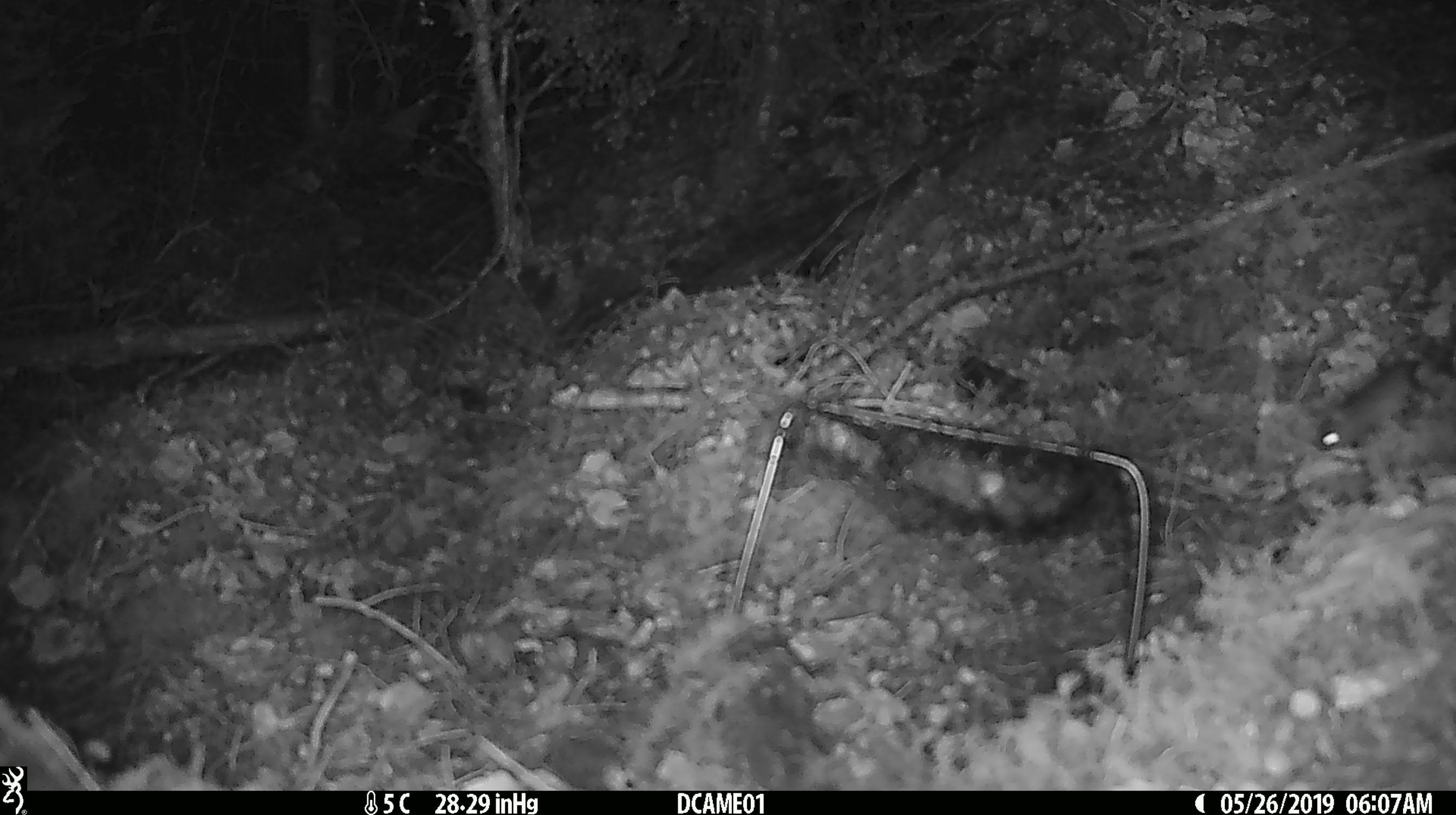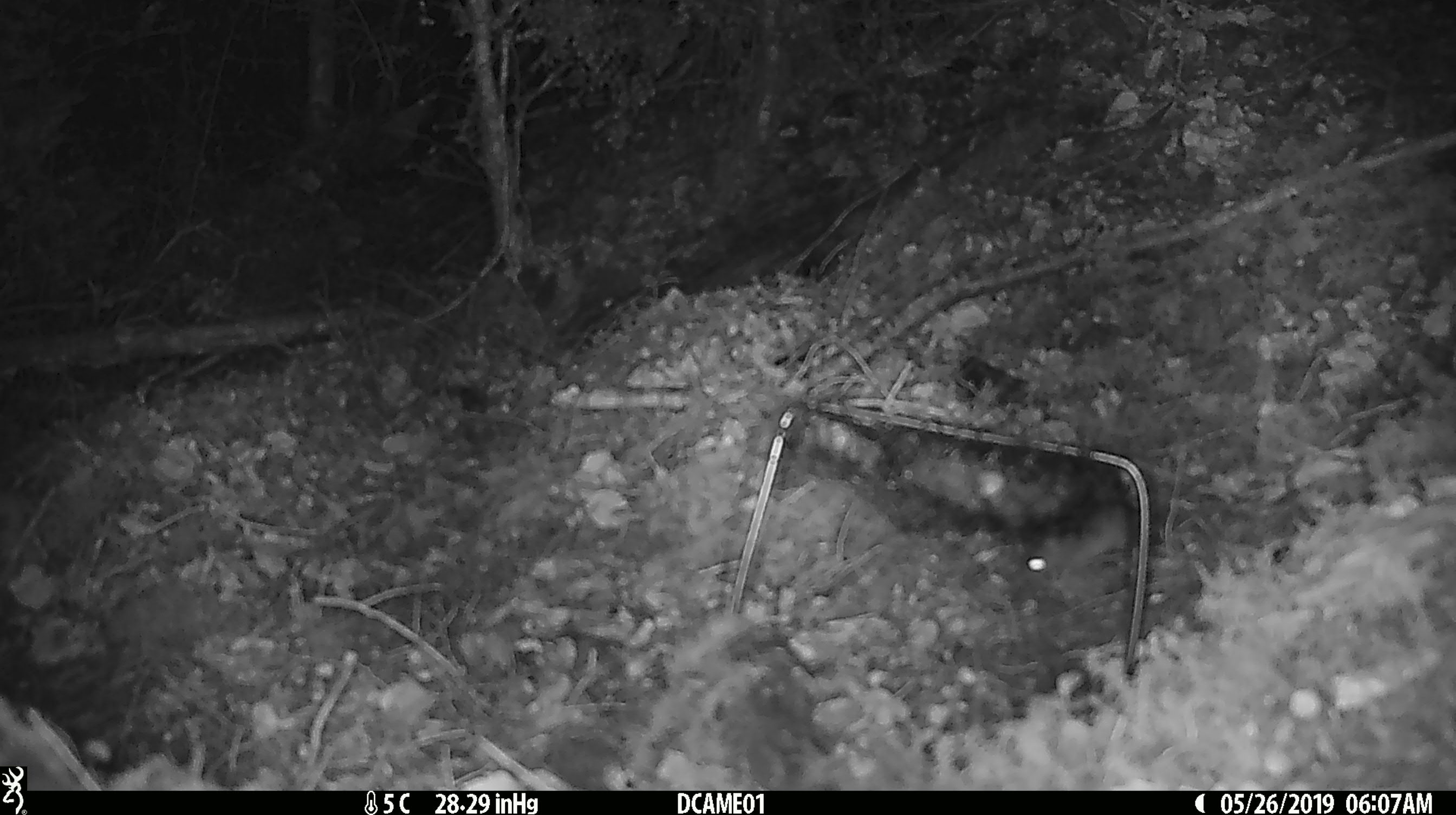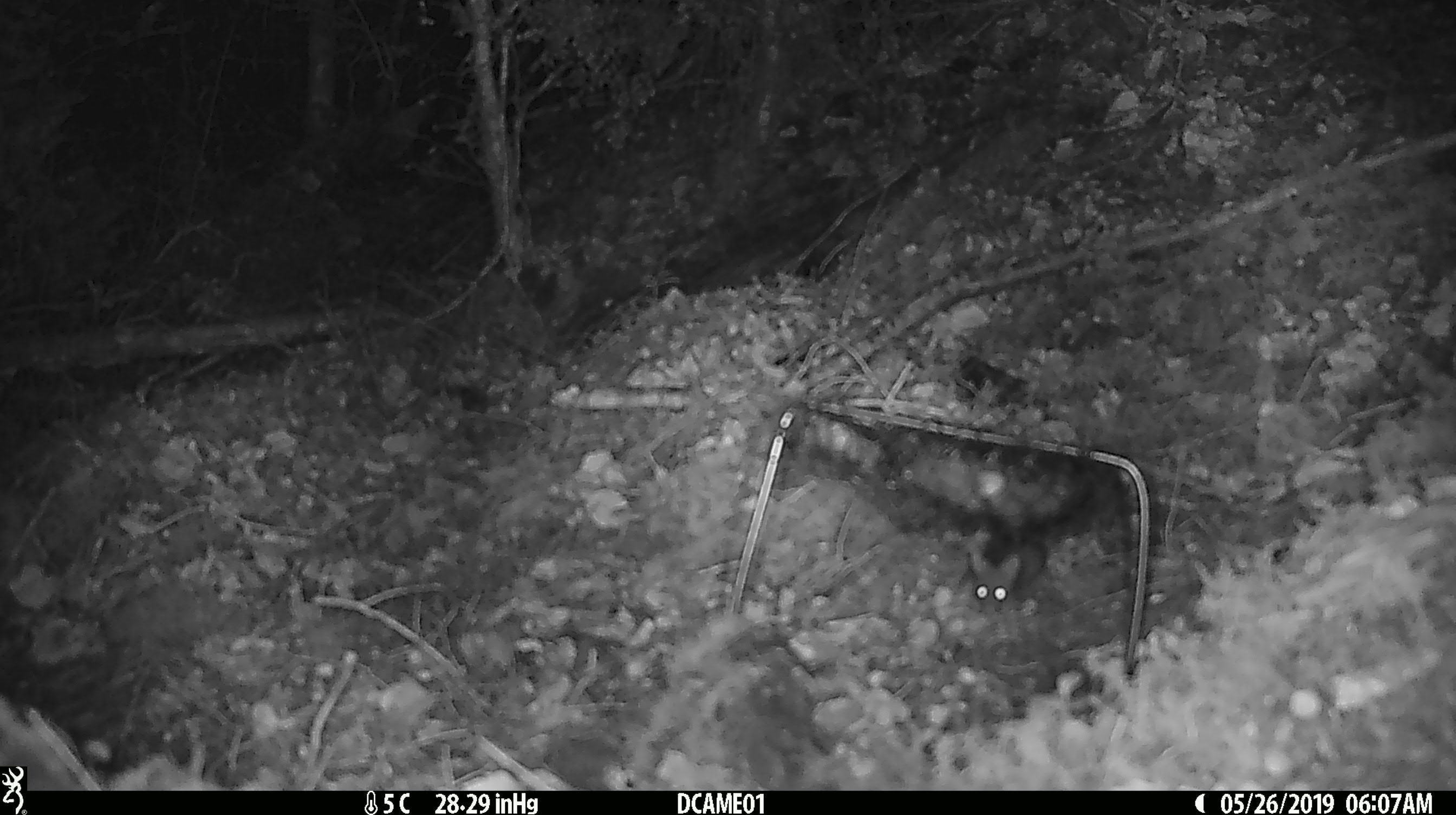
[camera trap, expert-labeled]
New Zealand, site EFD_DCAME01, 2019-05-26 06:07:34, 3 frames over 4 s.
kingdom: Animalia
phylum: Chordata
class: Mammalia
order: Rodentia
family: Muridae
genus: Mus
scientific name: Mus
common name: mouse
Mouse (Mus).